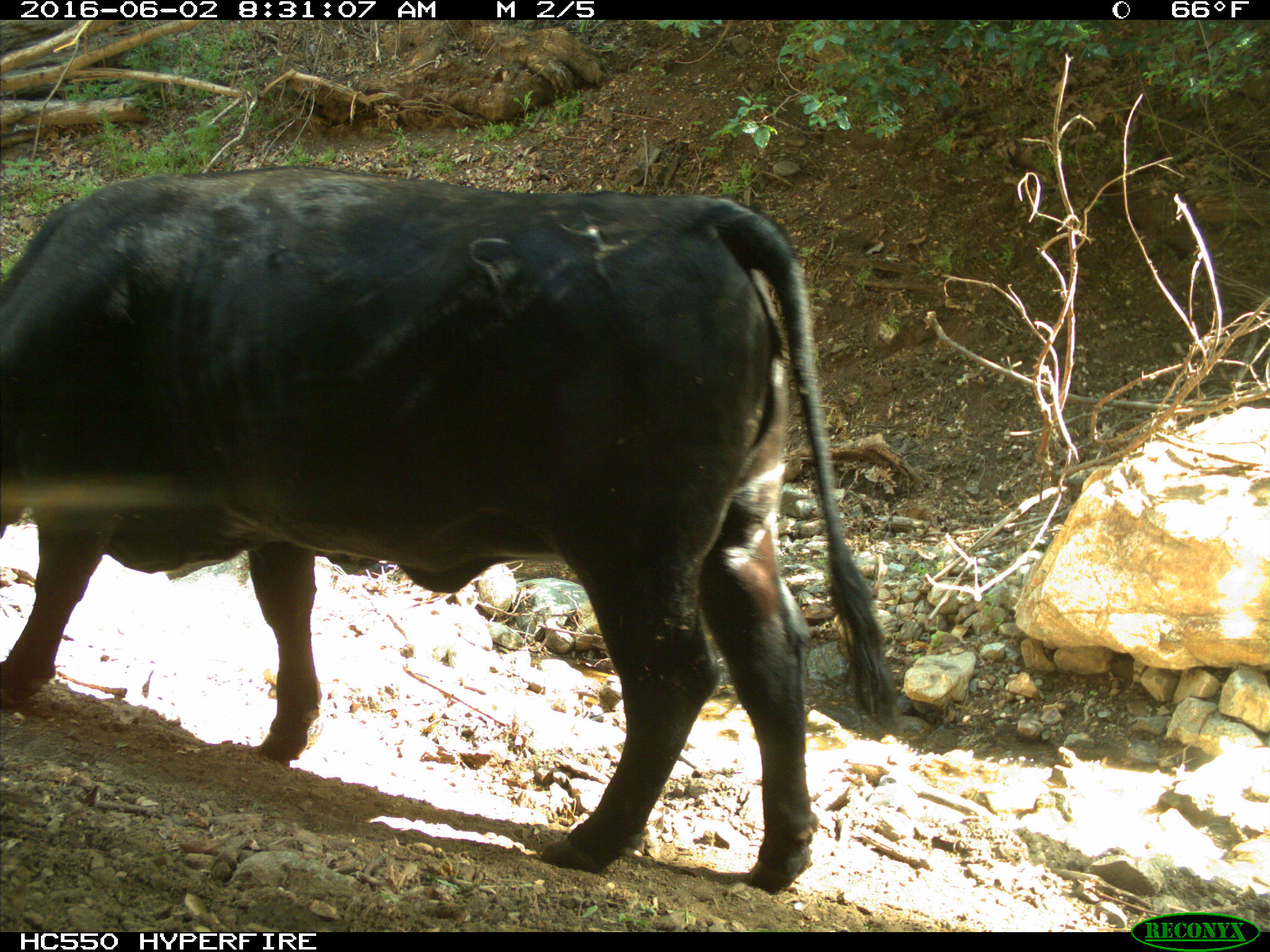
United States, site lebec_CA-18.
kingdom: Animalia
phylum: Chordata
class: Mammalia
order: Artiodactyla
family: Bovidae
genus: Bos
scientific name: Bos taurus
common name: domestic cow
Bos taurus (domestic cow).